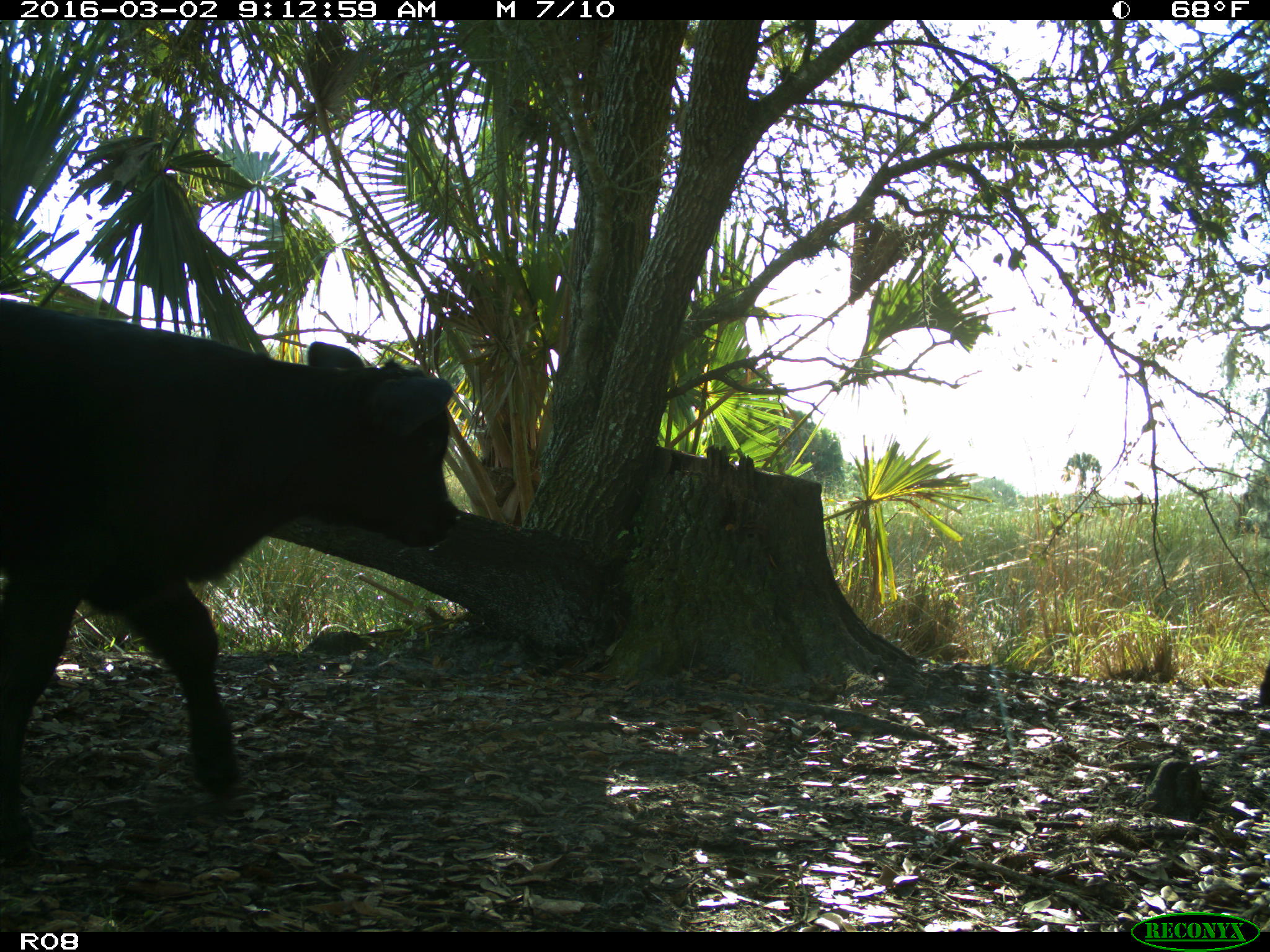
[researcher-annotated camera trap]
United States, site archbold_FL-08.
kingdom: Animalia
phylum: Chordata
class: Mammalia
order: Artiodactyla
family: Bovidae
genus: Bos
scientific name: Bos taurus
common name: domestic cow